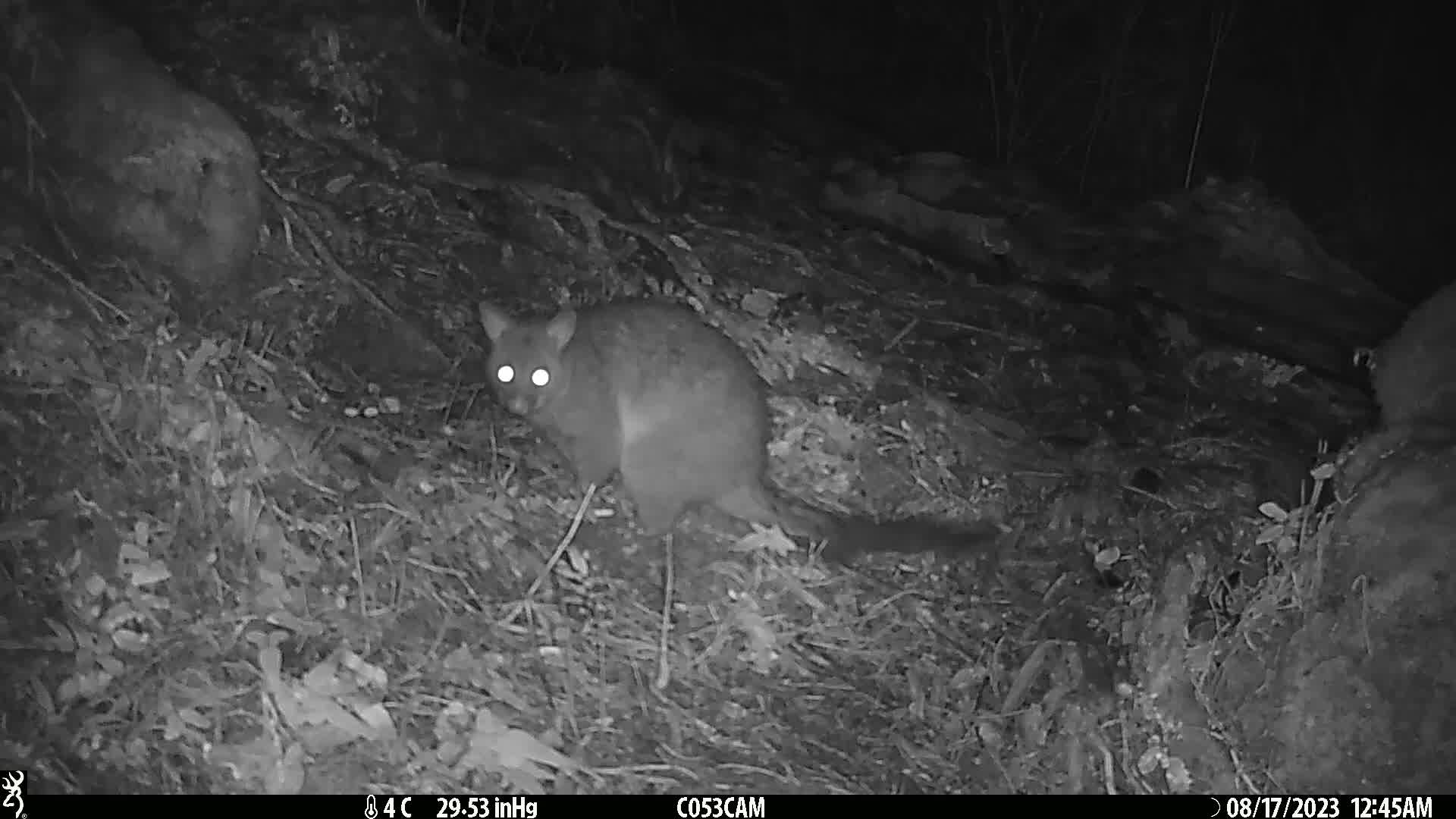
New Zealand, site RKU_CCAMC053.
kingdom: Animalia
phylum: Chordata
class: Mammalia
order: Diprotodontia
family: Phalangeridae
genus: Trichosurus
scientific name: Trichosurus vulpecula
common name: common brushtail possum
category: possum